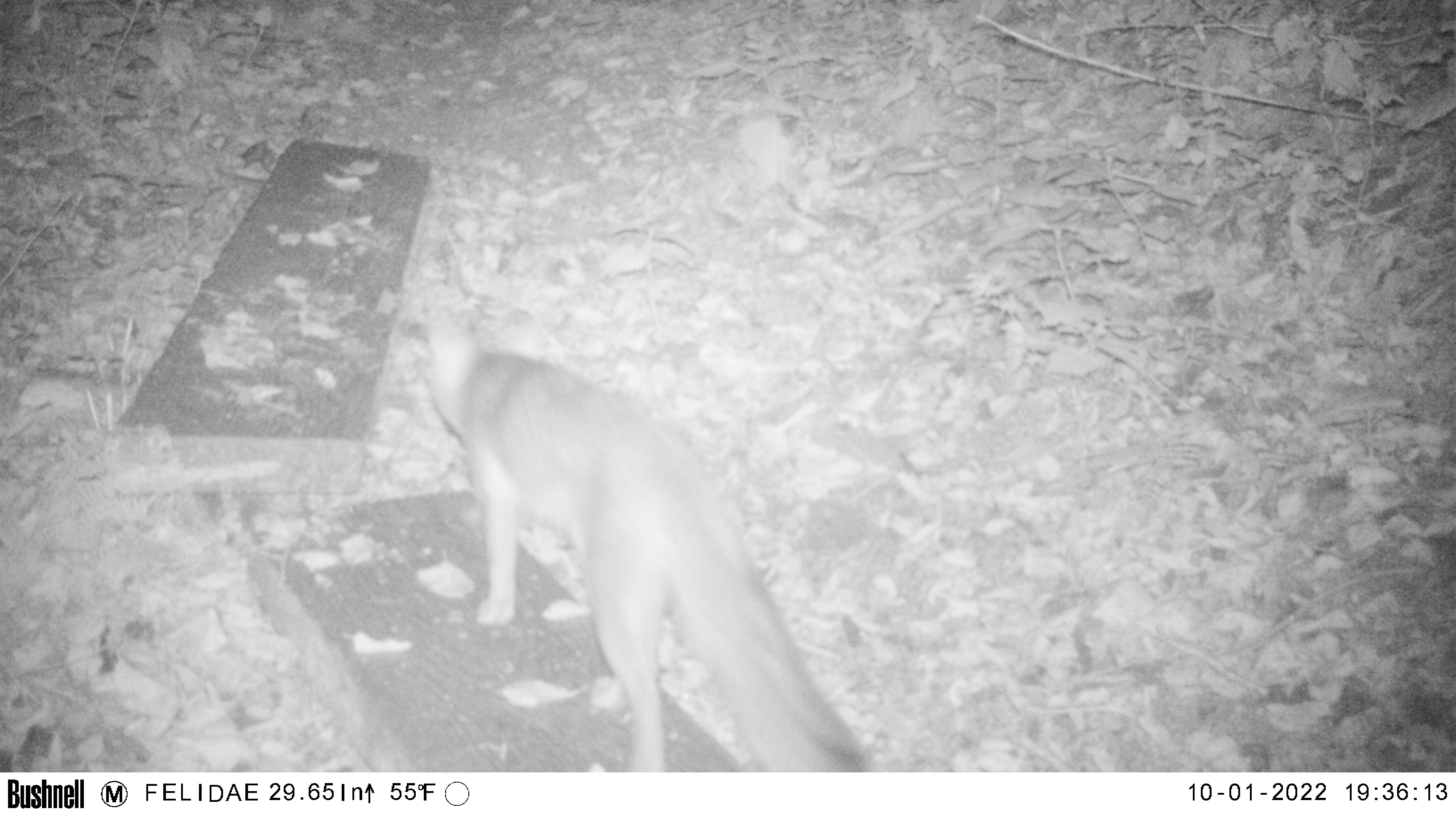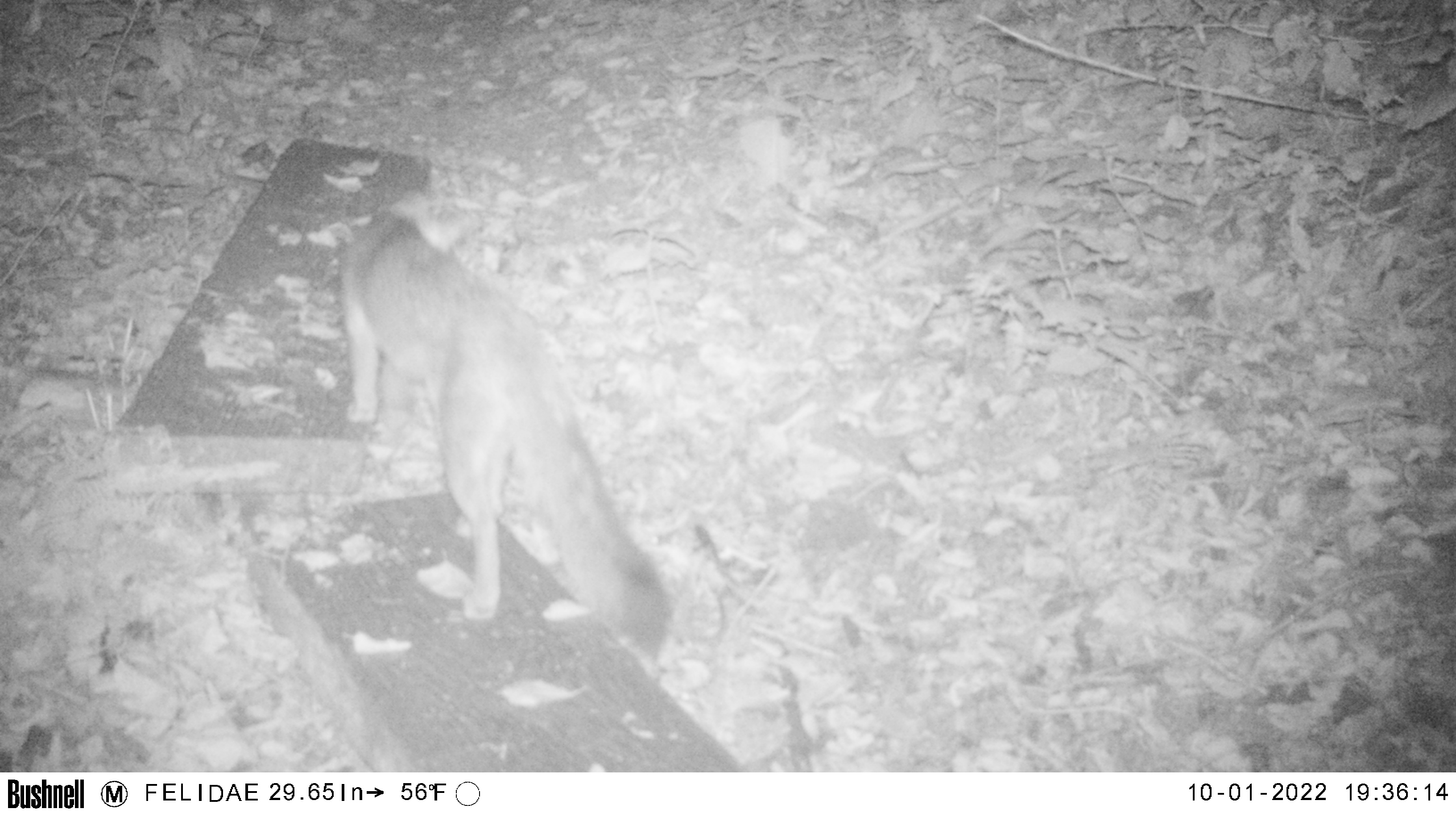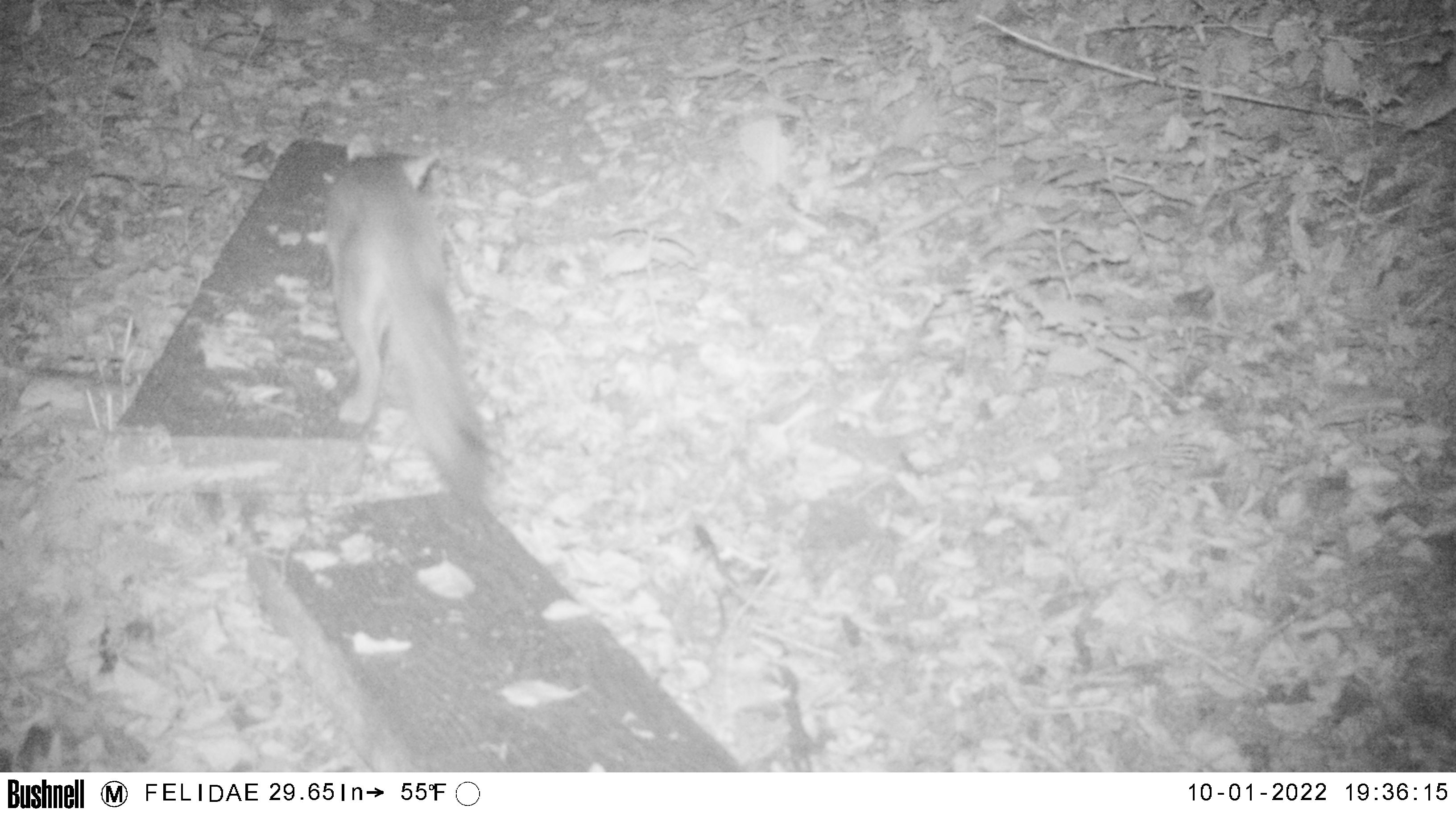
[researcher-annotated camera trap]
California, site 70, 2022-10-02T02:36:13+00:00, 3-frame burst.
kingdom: Animalia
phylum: Chordata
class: Mammalia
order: Carnivora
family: Canidae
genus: Urocyon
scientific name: Urocyon cinereoargenteus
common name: gray fox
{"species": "gray fox (Urocyon cinereoargenteus)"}